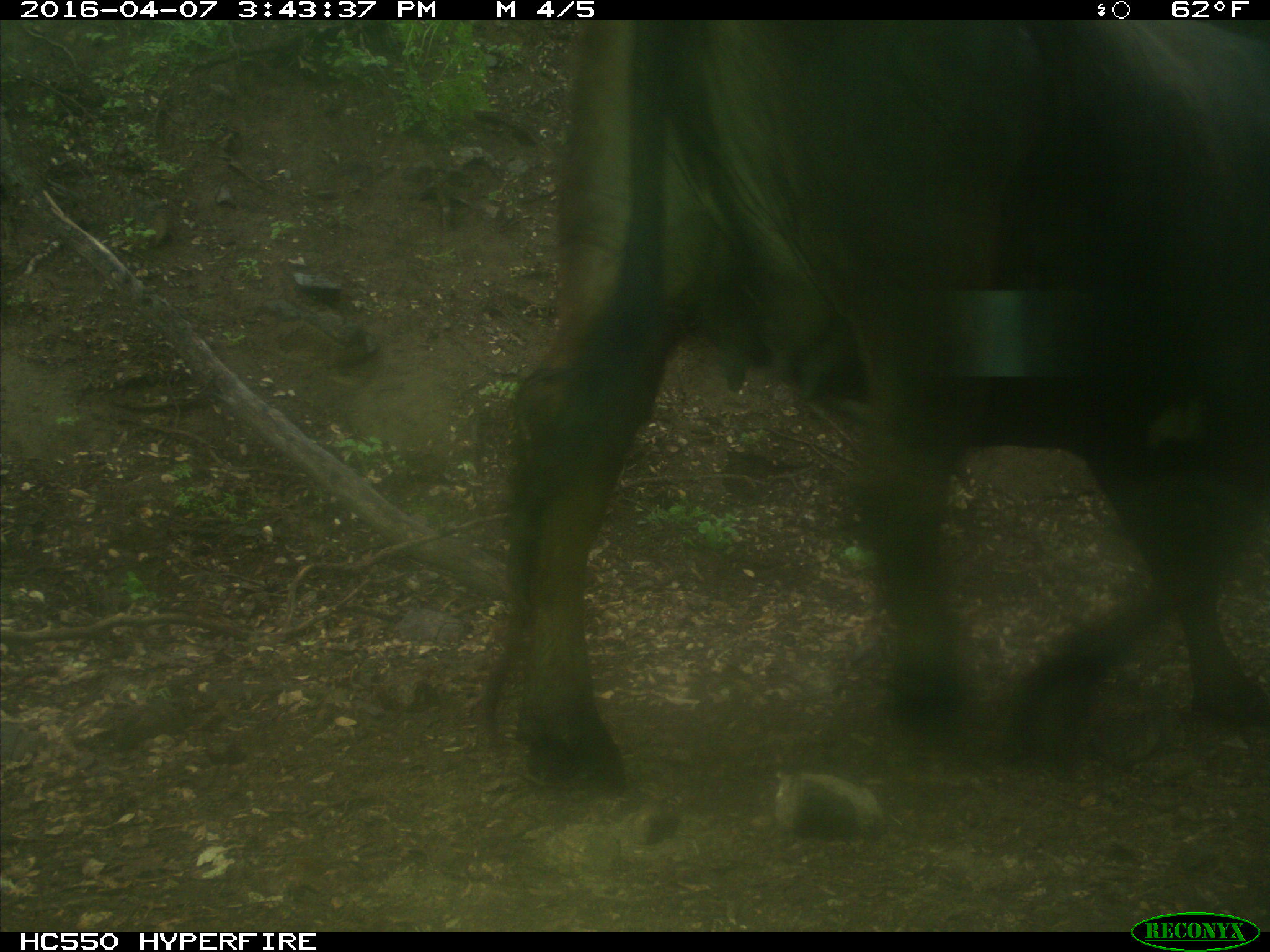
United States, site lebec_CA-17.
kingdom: Animalia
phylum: Chordata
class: Mammalia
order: Artiodactyla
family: Bovidae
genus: Bos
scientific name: Bos taurus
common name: domestic cow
Bos taurus (domestic cow).